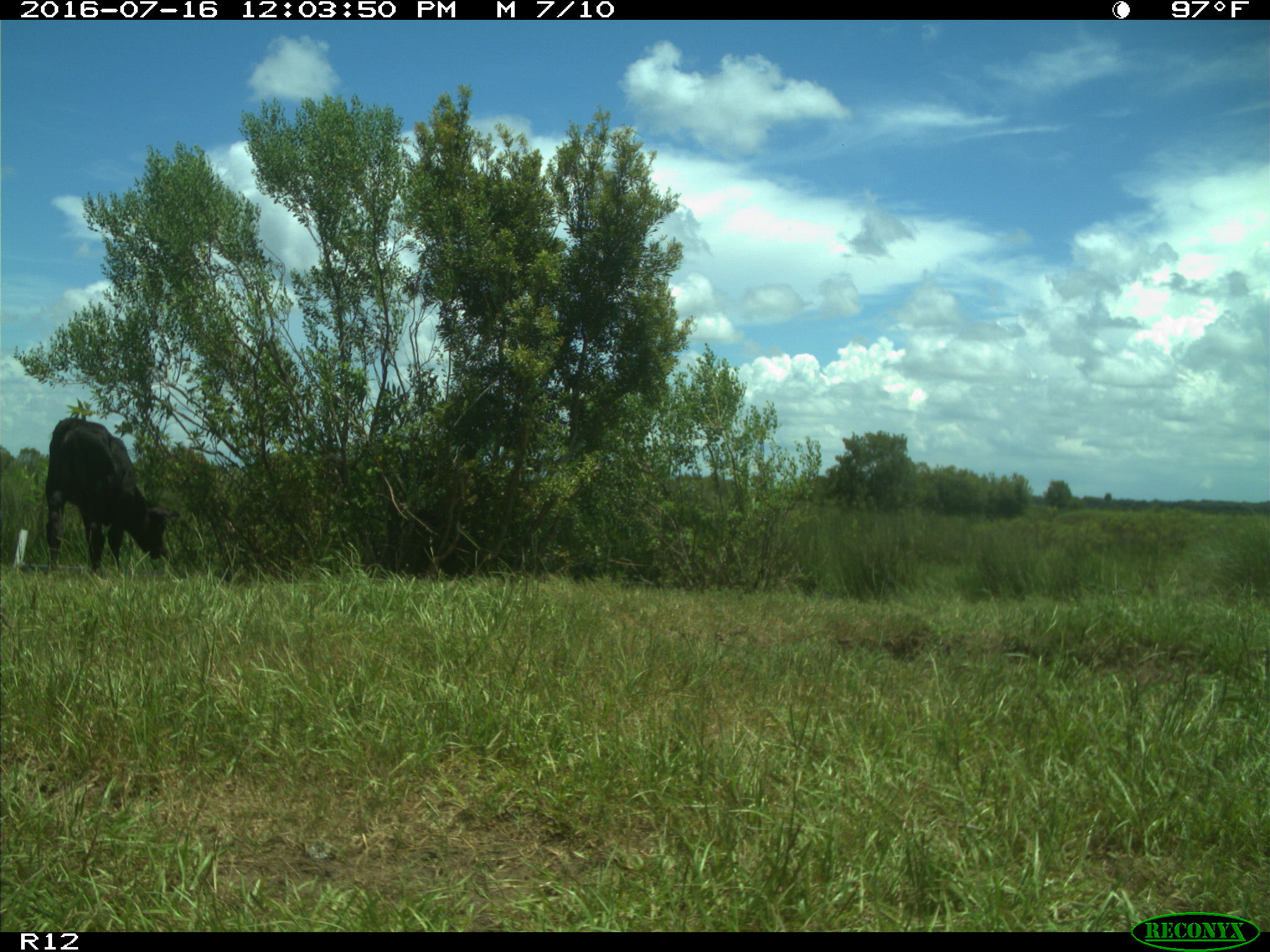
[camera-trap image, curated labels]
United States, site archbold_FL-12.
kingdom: Animalia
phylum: Chordata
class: Mammalia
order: Artiodactyla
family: Bovidae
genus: Bos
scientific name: Bos taurus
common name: domestic cow